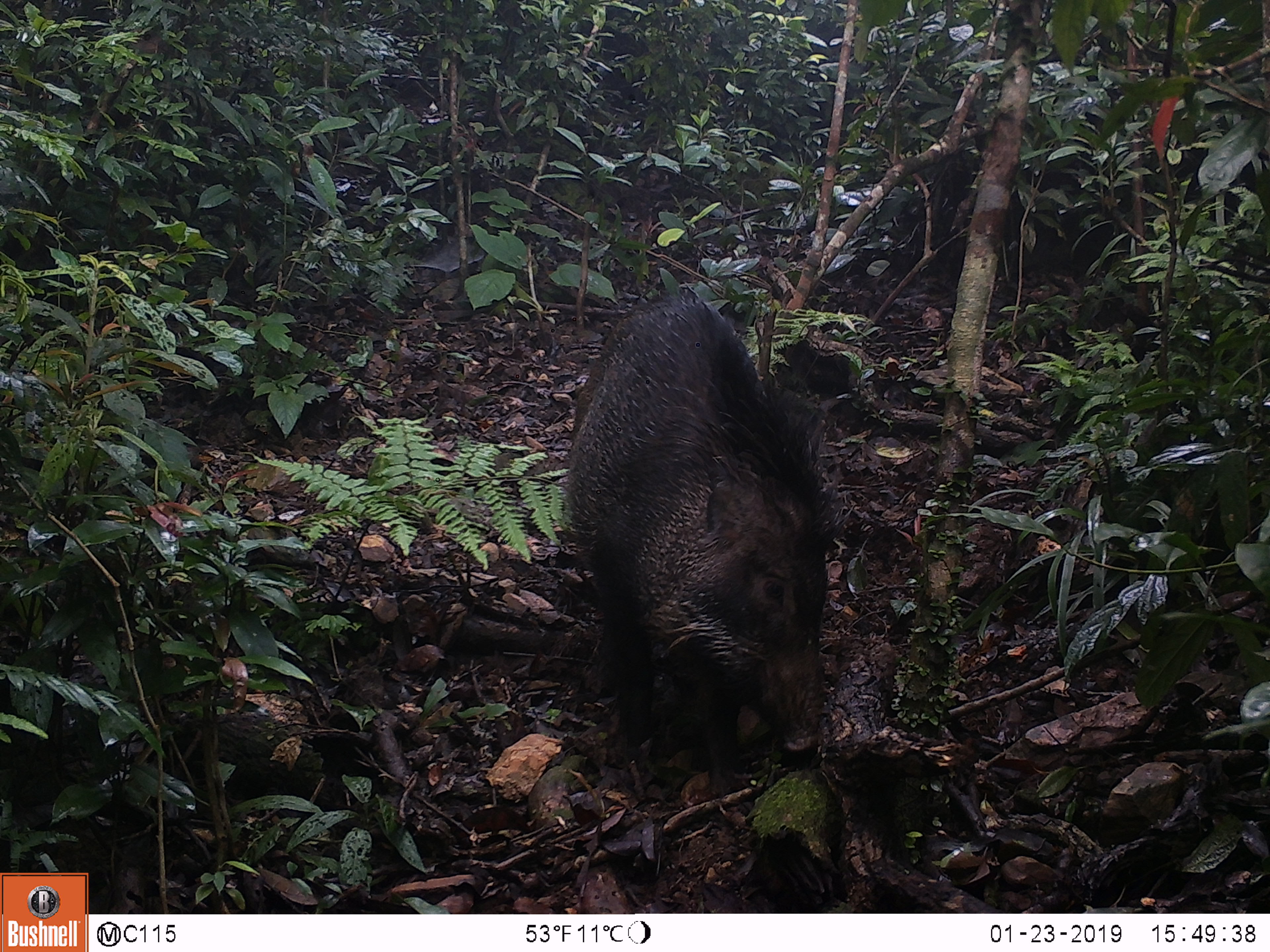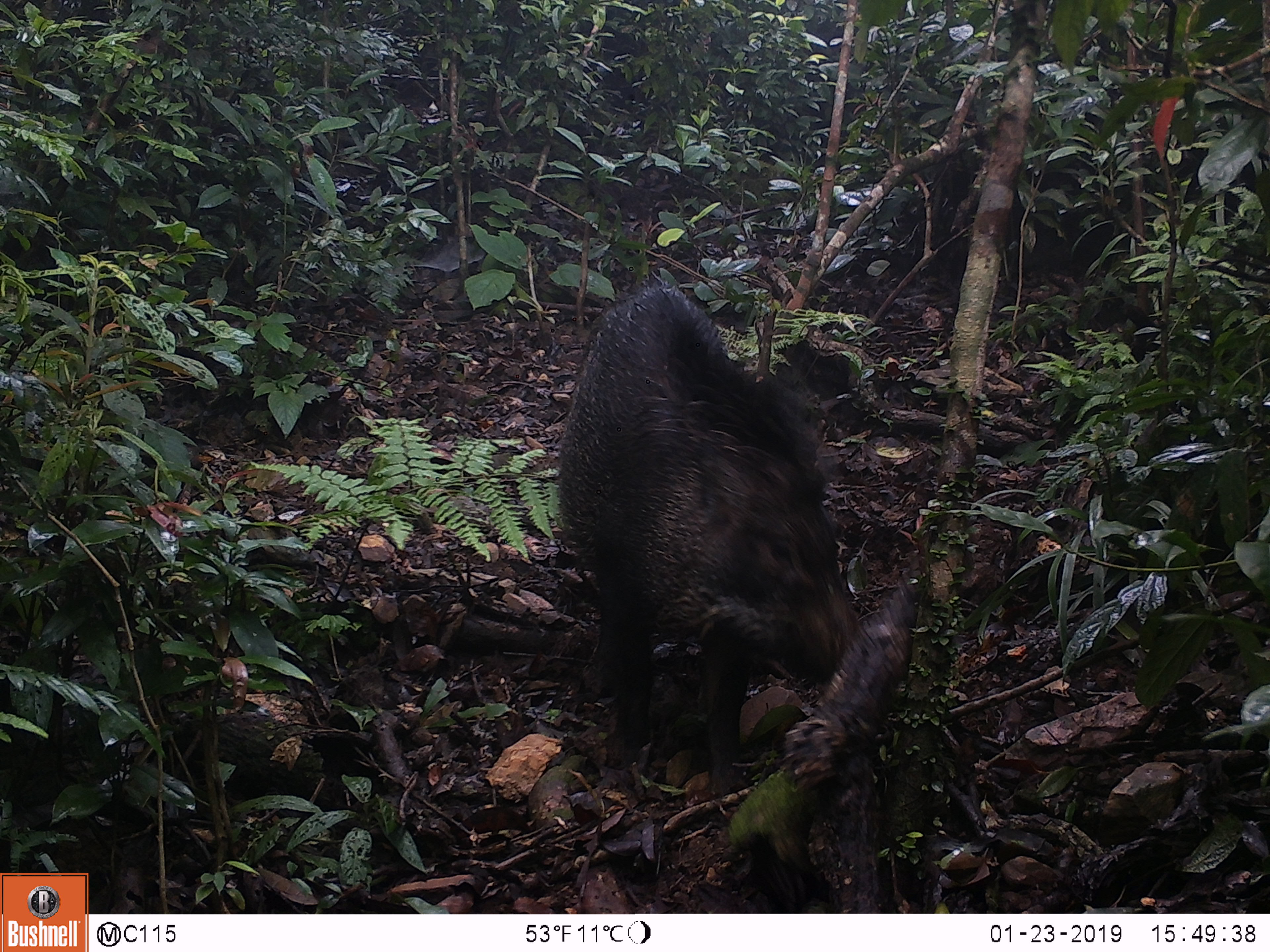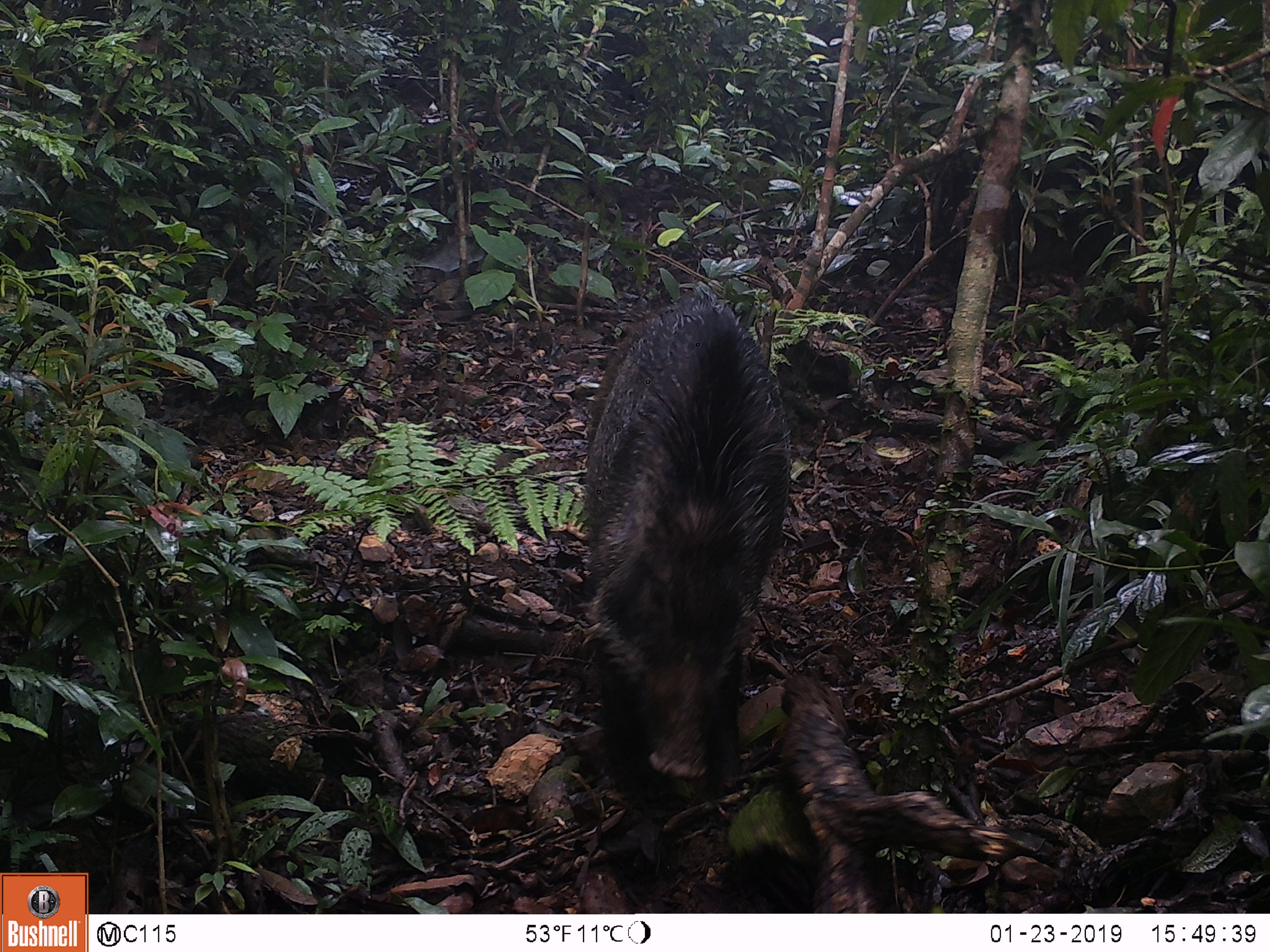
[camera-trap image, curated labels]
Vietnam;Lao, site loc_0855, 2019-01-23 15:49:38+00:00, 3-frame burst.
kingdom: Animalia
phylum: Chordata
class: Mammalia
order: Artiodactyla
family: Suidae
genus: Sus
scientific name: Sus scrofa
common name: eurasian wild pig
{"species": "eurasian wild pig (Sus scrofa)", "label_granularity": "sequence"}